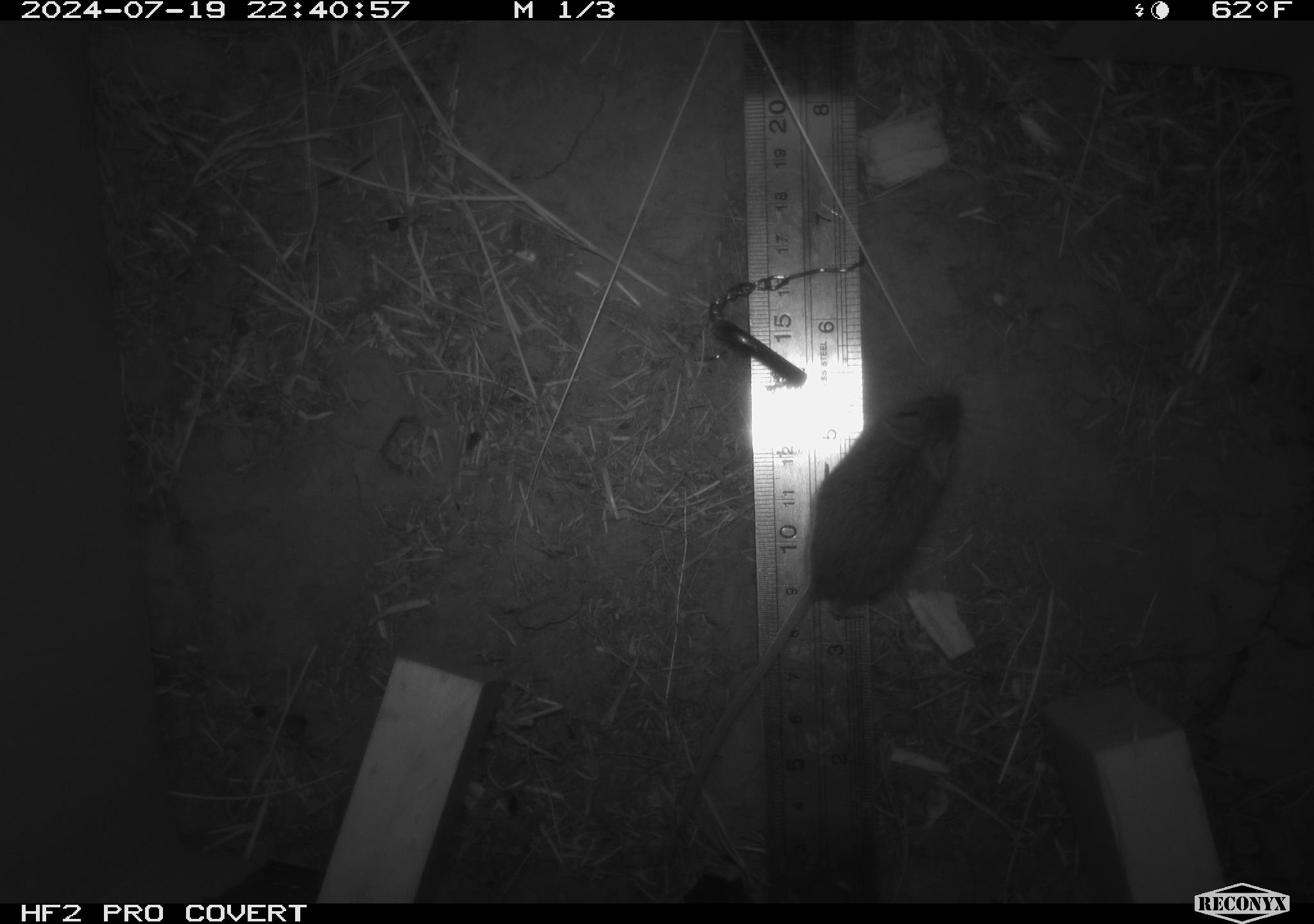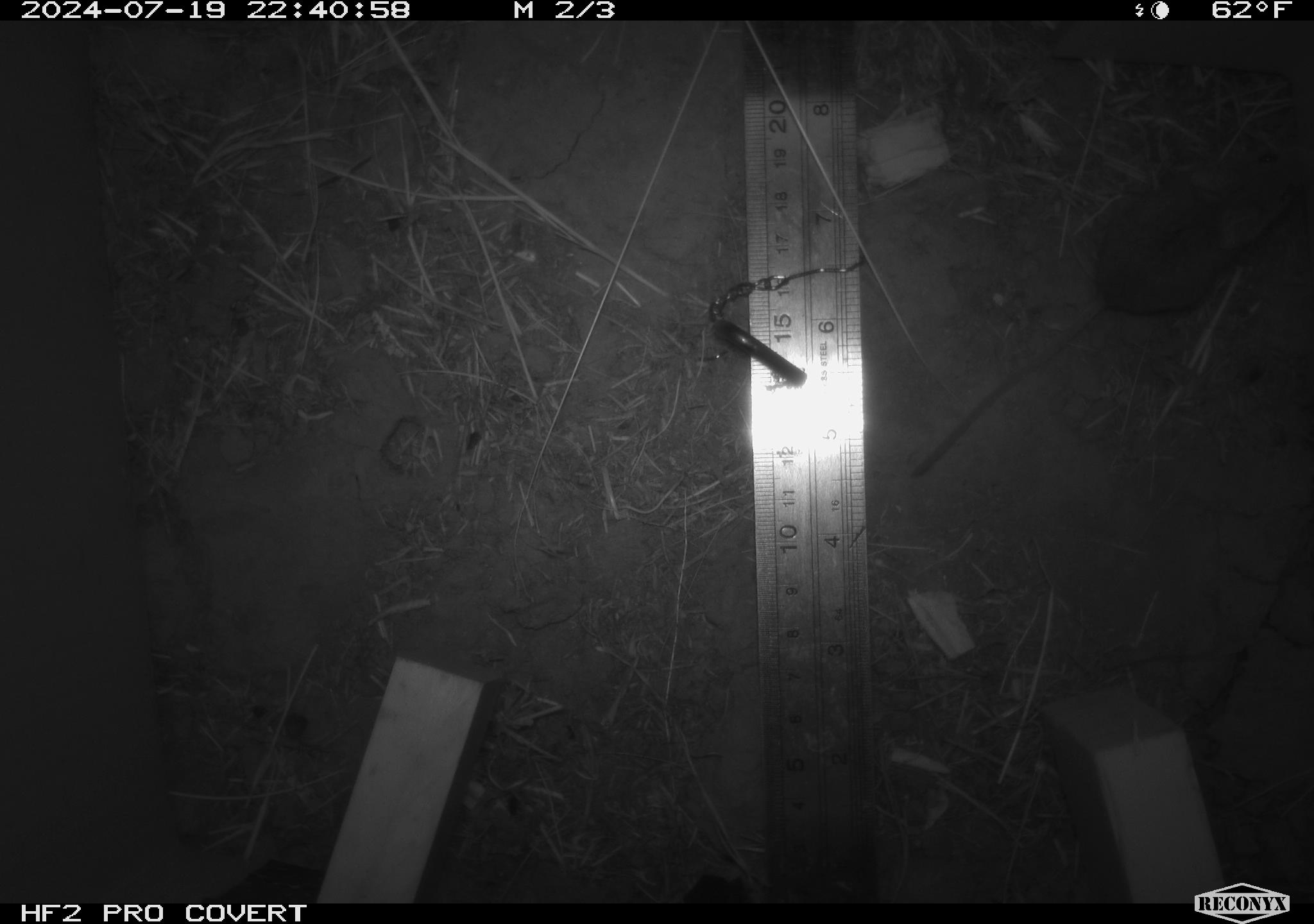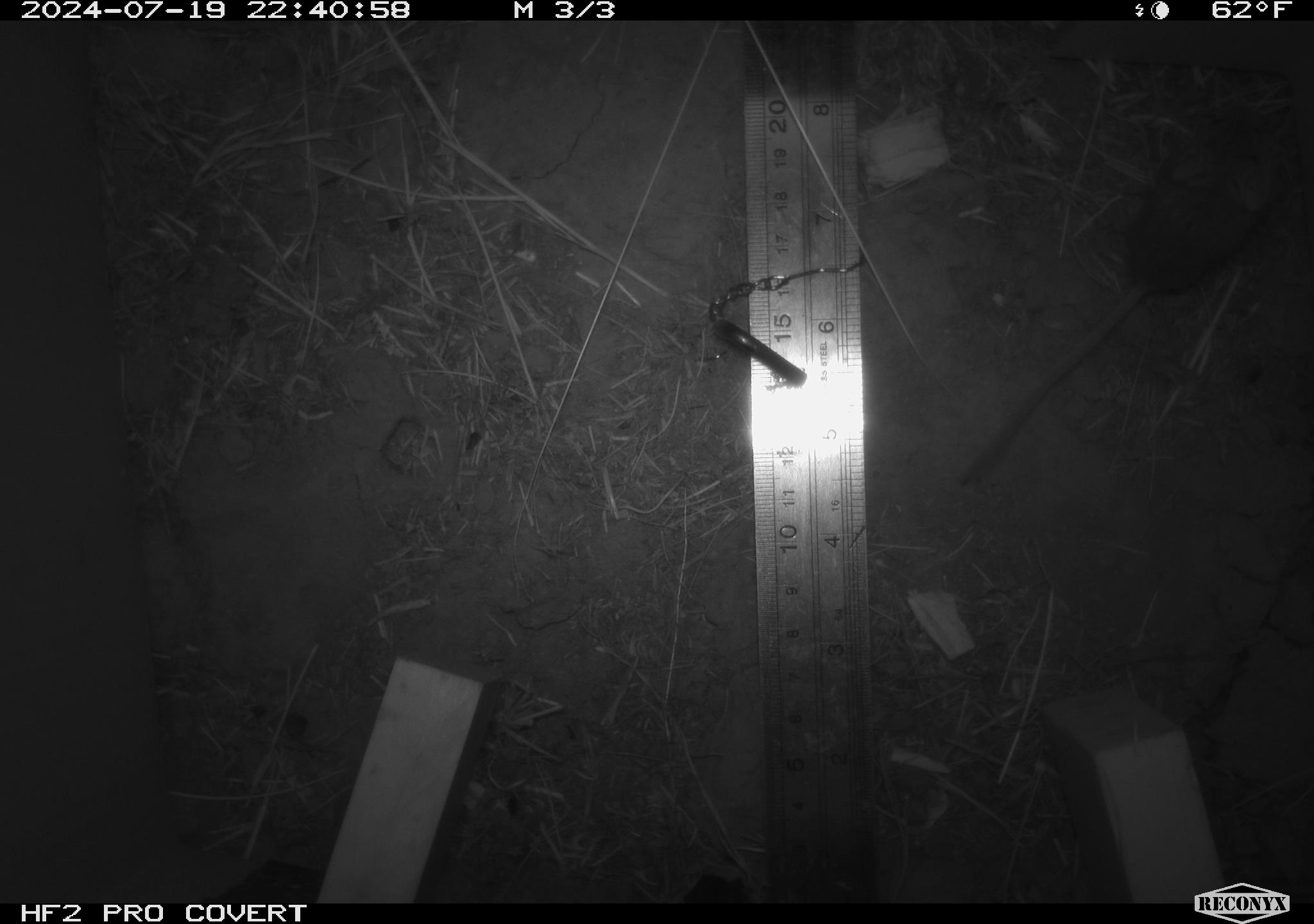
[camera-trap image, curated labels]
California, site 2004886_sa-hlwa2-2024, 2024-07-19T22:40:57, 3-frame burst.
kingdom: Animalia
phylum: Chordata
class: Mammalia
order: Rodentia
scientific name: Rodentia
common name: mouse species